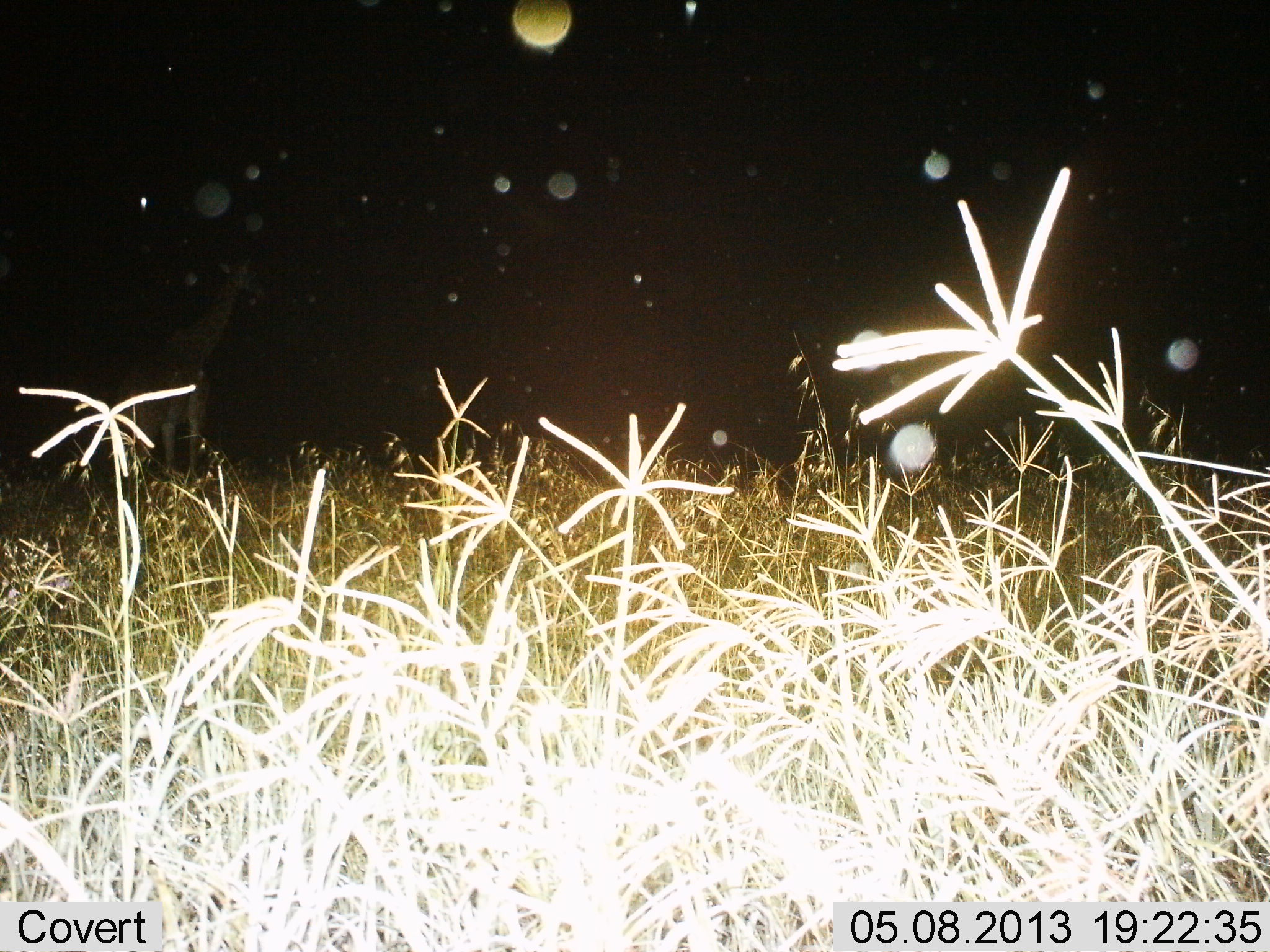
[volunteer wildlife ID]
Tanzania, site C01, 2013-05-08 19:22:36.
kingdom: Animalia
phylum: Chordata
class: Mammalia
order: Artiodactyla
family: Giraffidae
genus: Giraffa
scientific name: Giraffa camelopardalis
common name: giraffe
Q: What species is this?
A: Giraffe (Giraffa camelopardalis).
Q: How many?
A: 1.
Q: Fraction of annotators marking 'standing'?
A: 78%.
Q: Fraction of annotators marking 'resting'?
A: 0%.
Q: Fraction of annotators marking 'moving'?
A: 22%.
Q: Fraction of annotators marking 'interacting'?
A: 0%.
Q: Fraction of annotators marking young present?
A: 0%.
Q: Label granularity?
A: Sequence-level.